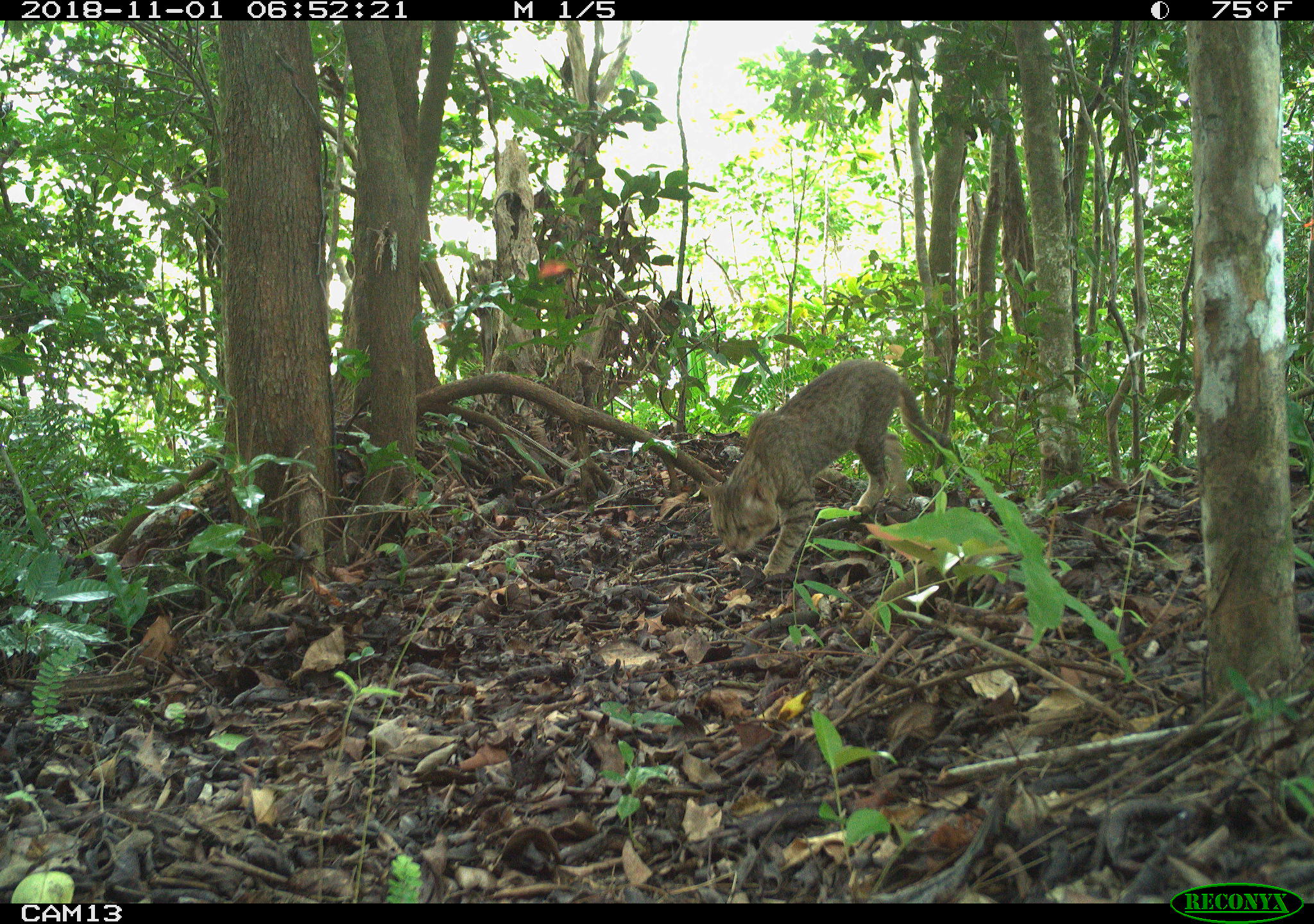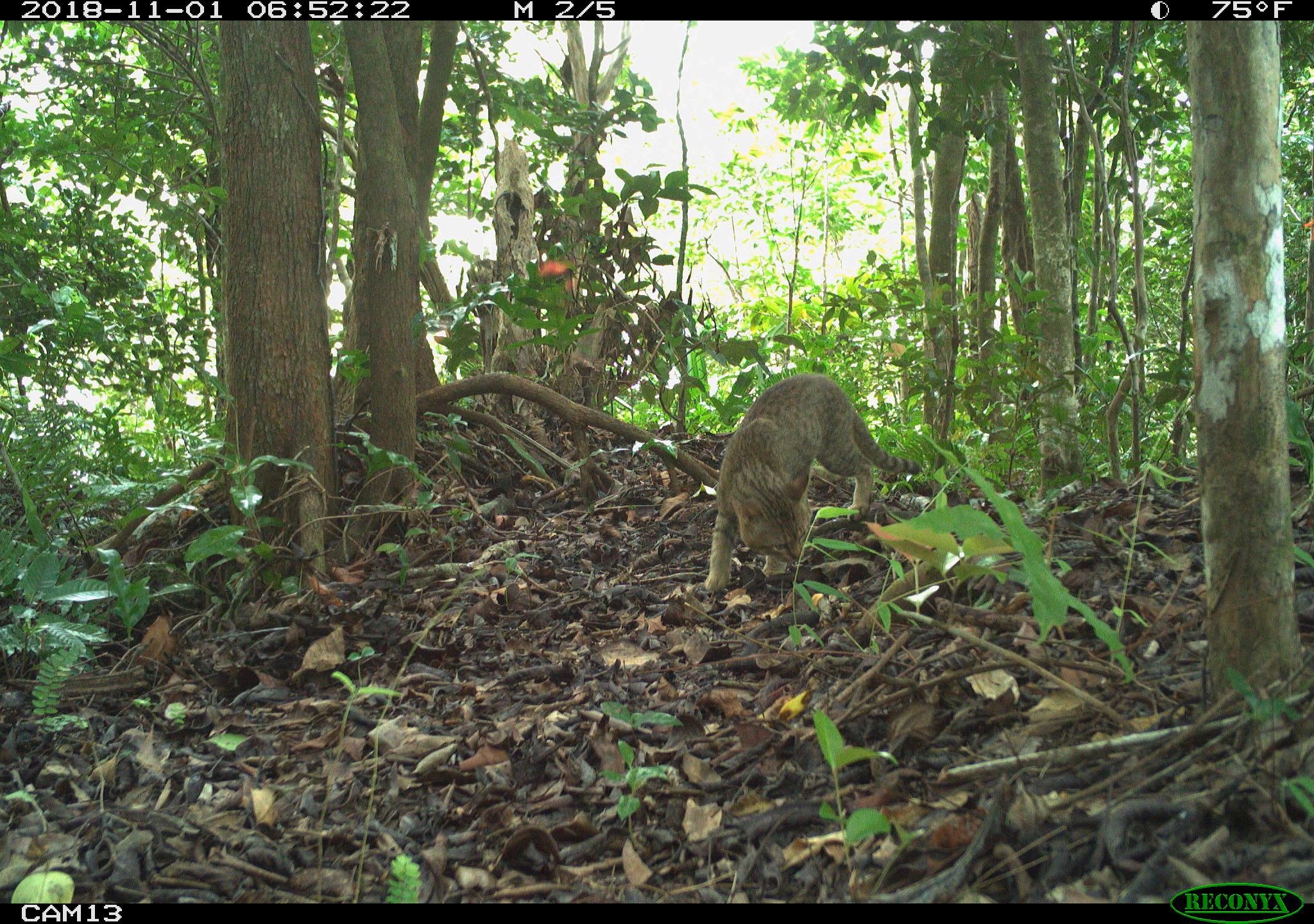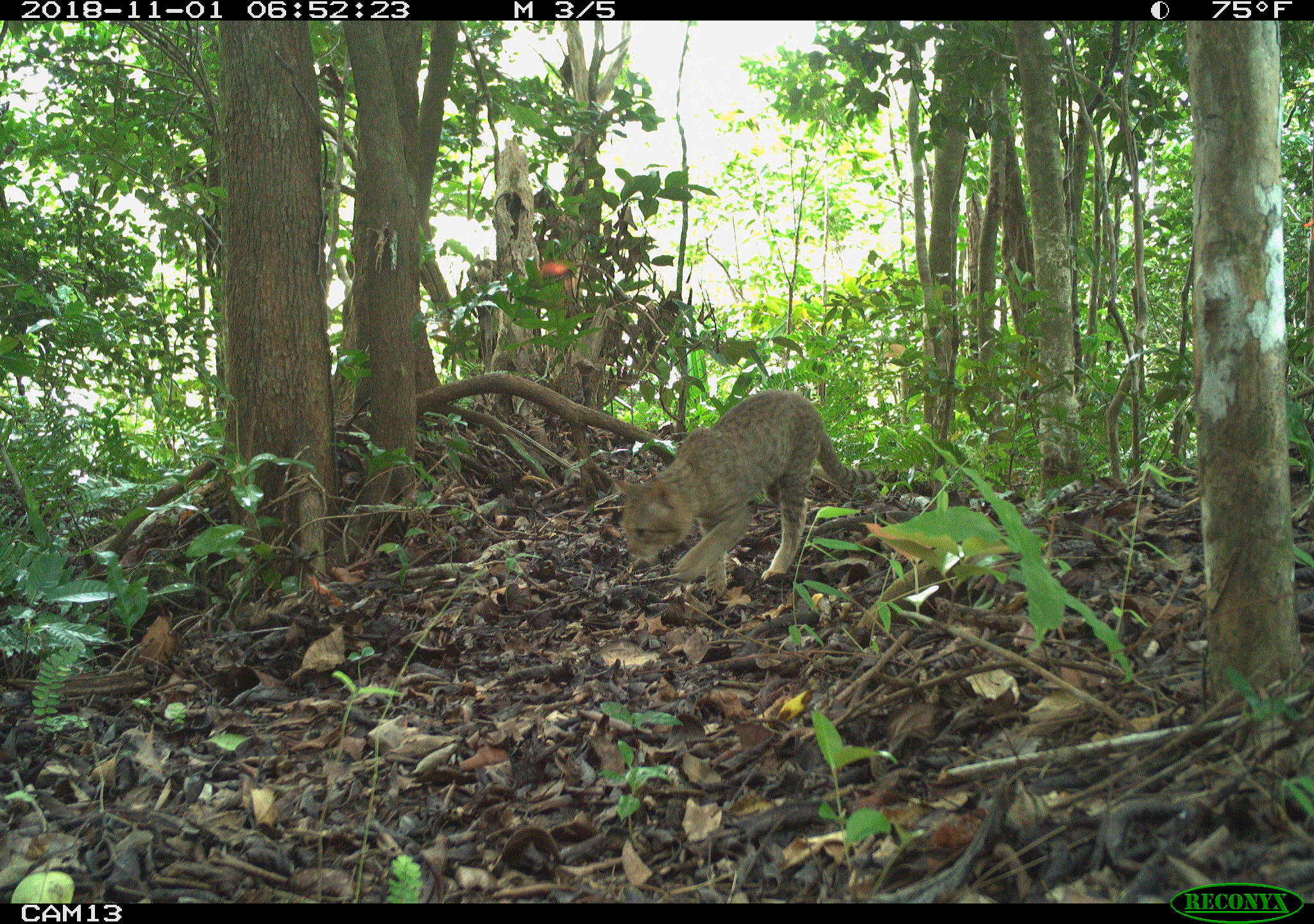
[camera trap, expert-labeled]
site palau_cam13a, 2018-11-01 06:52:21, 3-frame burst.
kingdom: Animalia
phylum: Chordata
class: Mammalia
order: Carnivora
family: Felidae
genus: Felis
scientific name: Felis catus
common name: cat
Cat (Felis catus).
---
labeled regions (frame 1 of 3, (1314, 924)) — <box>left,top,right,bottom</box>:
cat: <box>692,359,960,583</box>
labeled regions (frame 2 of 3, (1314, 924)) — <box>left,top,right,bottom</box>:
cat: <box>699,372,931,596</box>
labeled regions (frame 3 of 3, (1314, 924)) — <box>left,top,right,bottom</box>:
cat: <box>616,388,878,596</box>